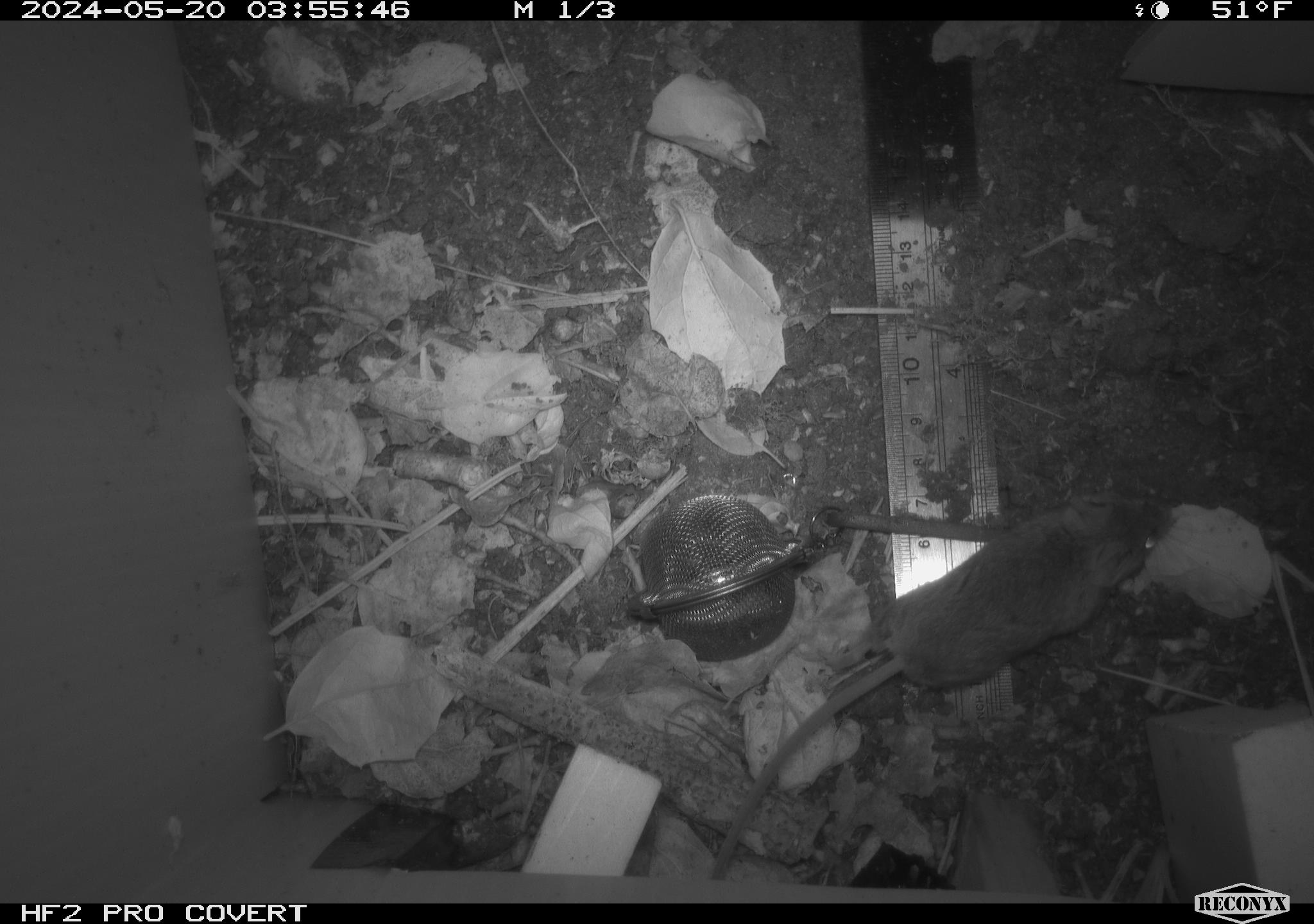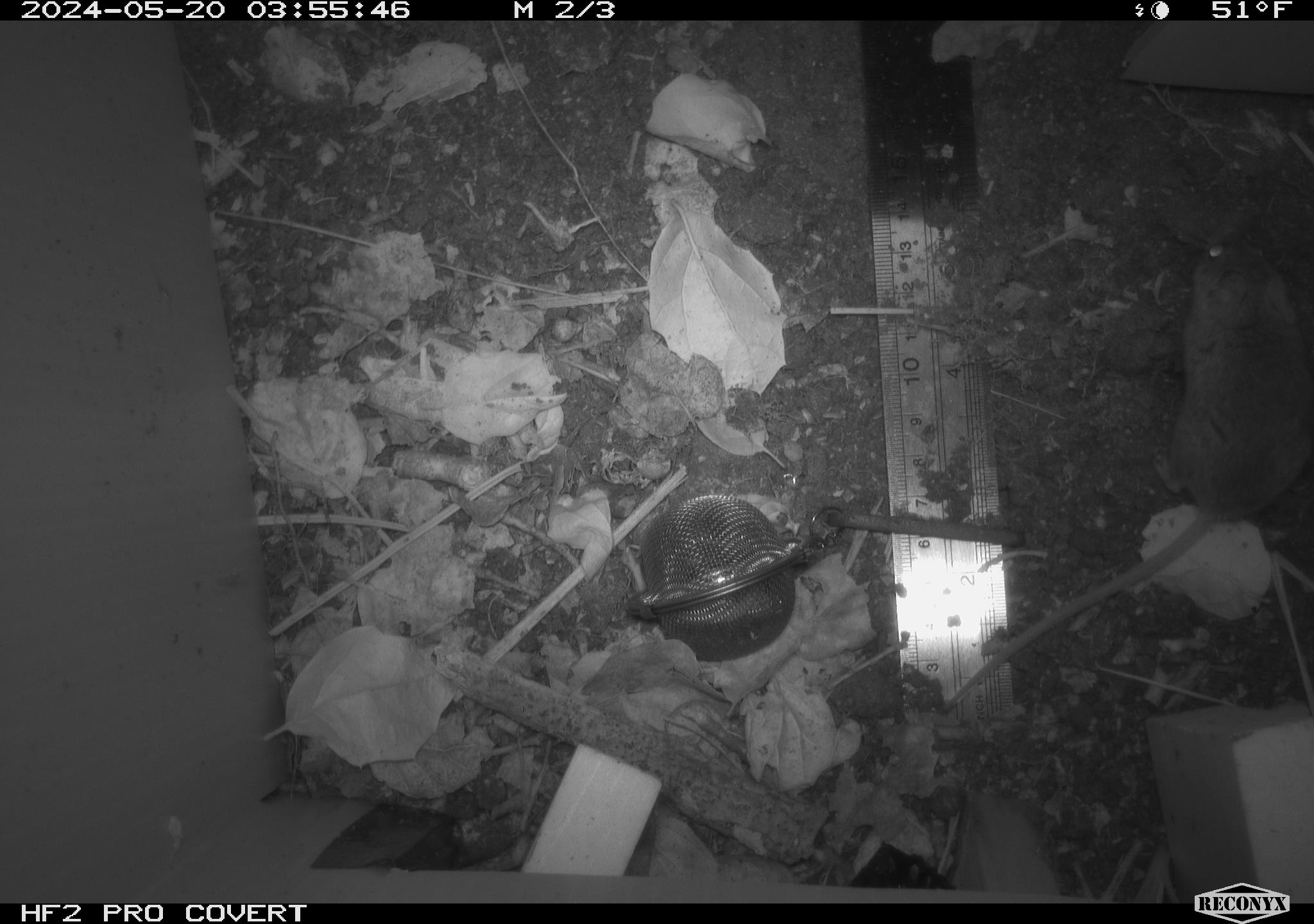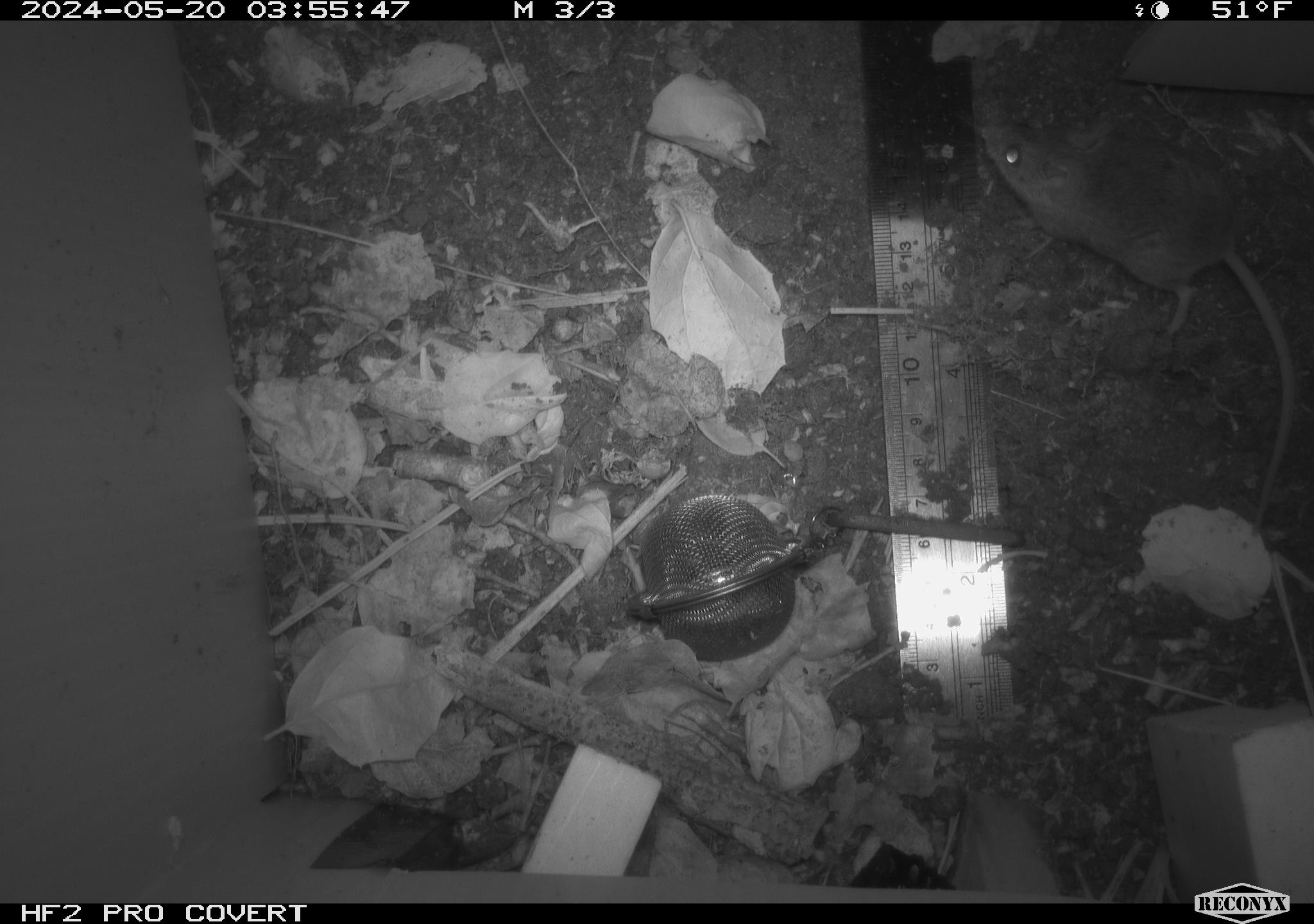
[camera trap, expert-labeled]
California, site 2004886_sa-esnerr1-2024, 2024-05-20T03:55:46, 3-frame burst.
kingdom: Animalia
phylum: Chordata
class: Mammalia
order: Rodentia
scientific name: Rodentia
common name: rodent